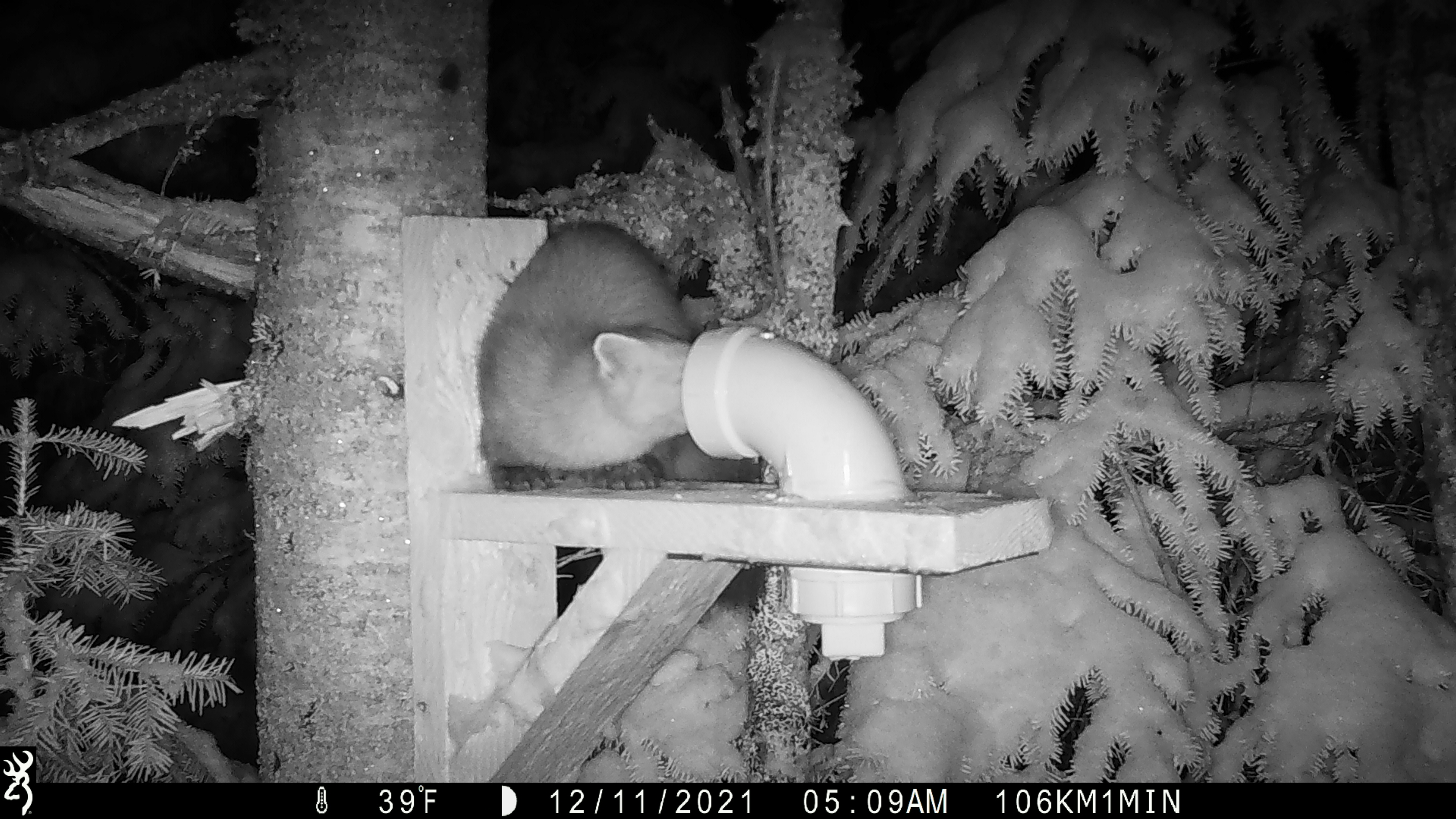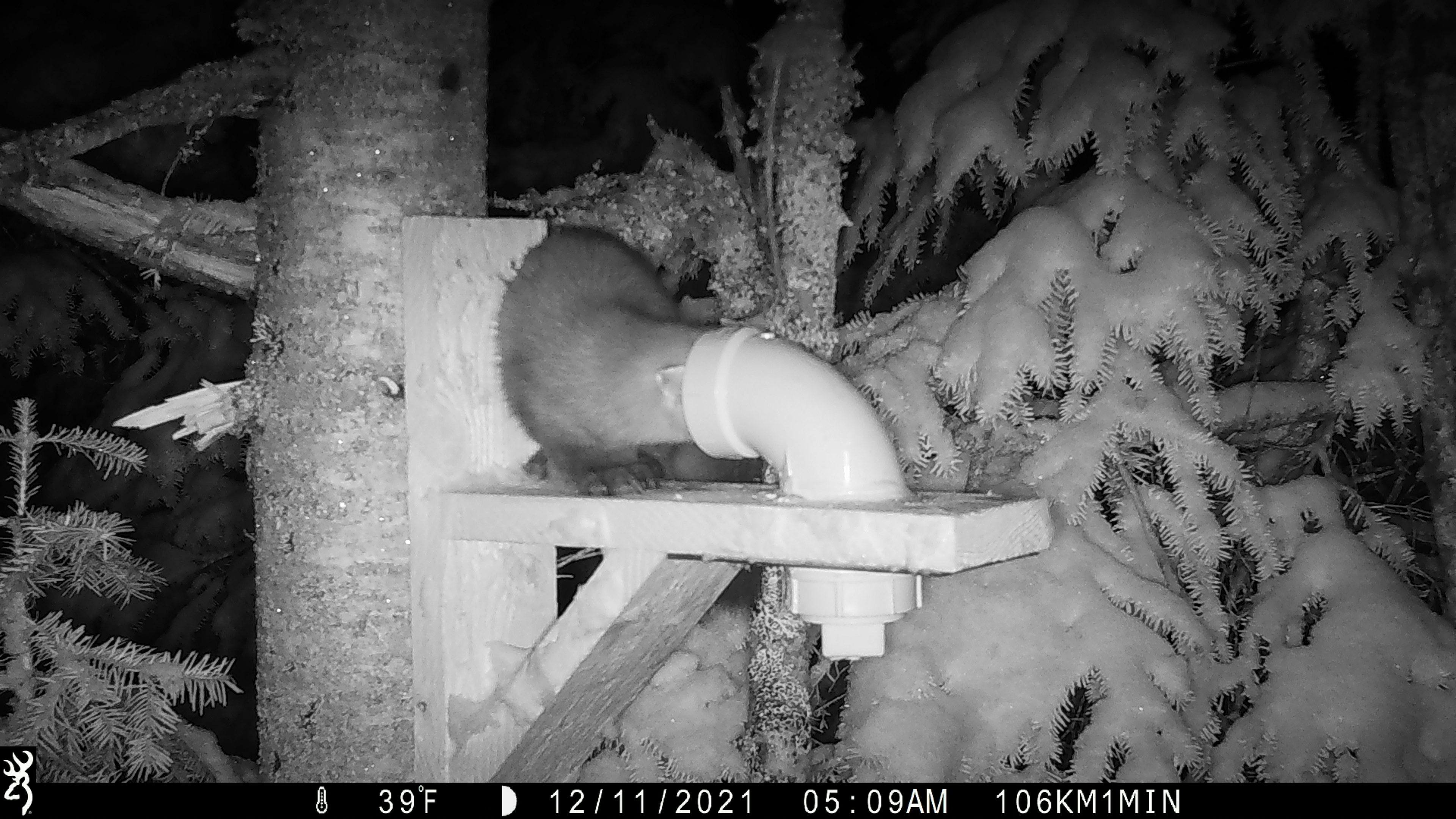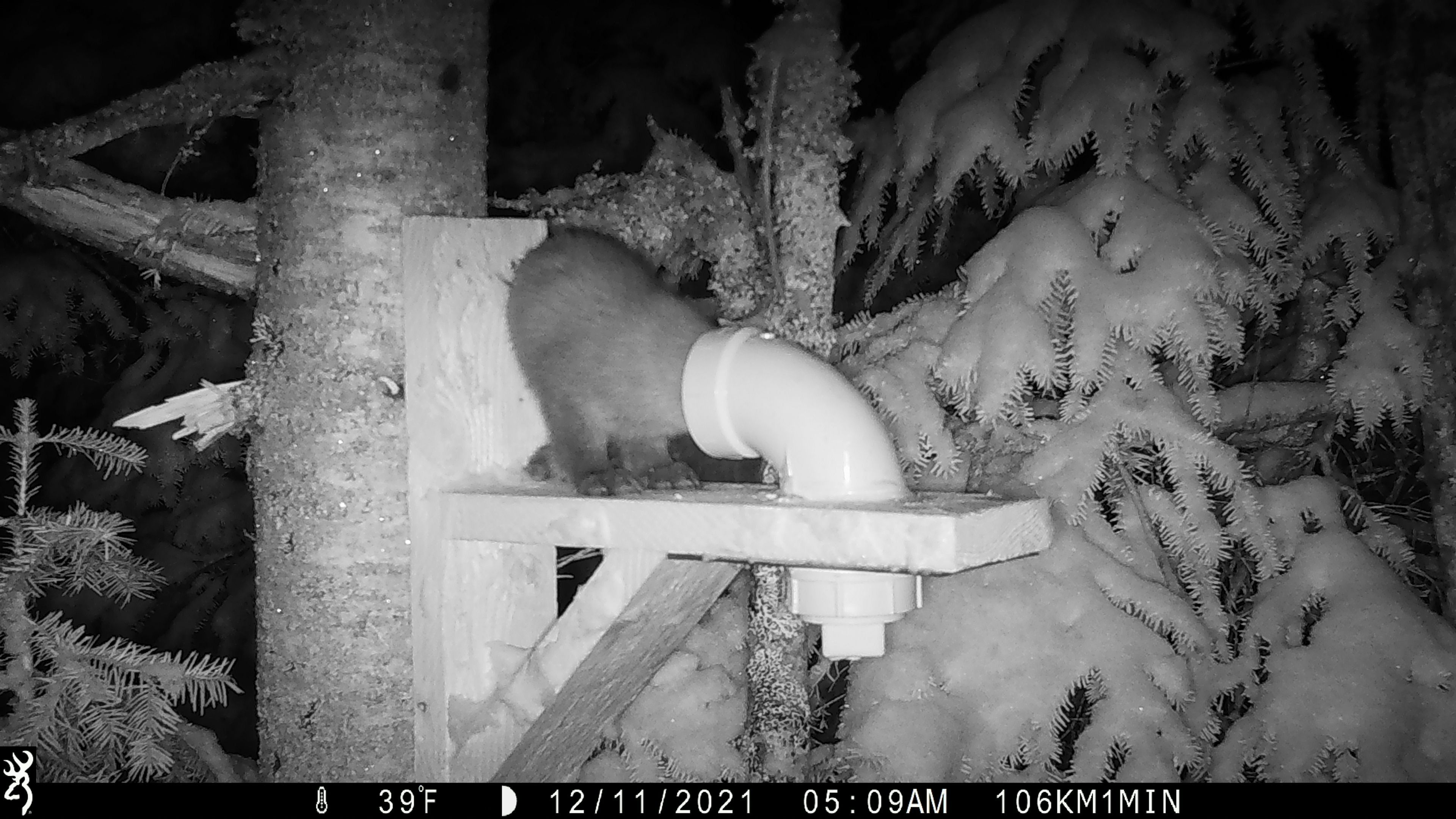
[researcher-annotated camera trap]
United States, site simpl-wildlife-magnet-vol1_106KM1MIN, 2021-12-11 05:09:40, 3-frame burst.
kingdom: Animalia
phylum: Chordata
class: Mammalia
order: Carnivora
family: Mustelidae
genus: Martes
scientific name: Martes americana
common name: american marten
American marten (Martes americana).